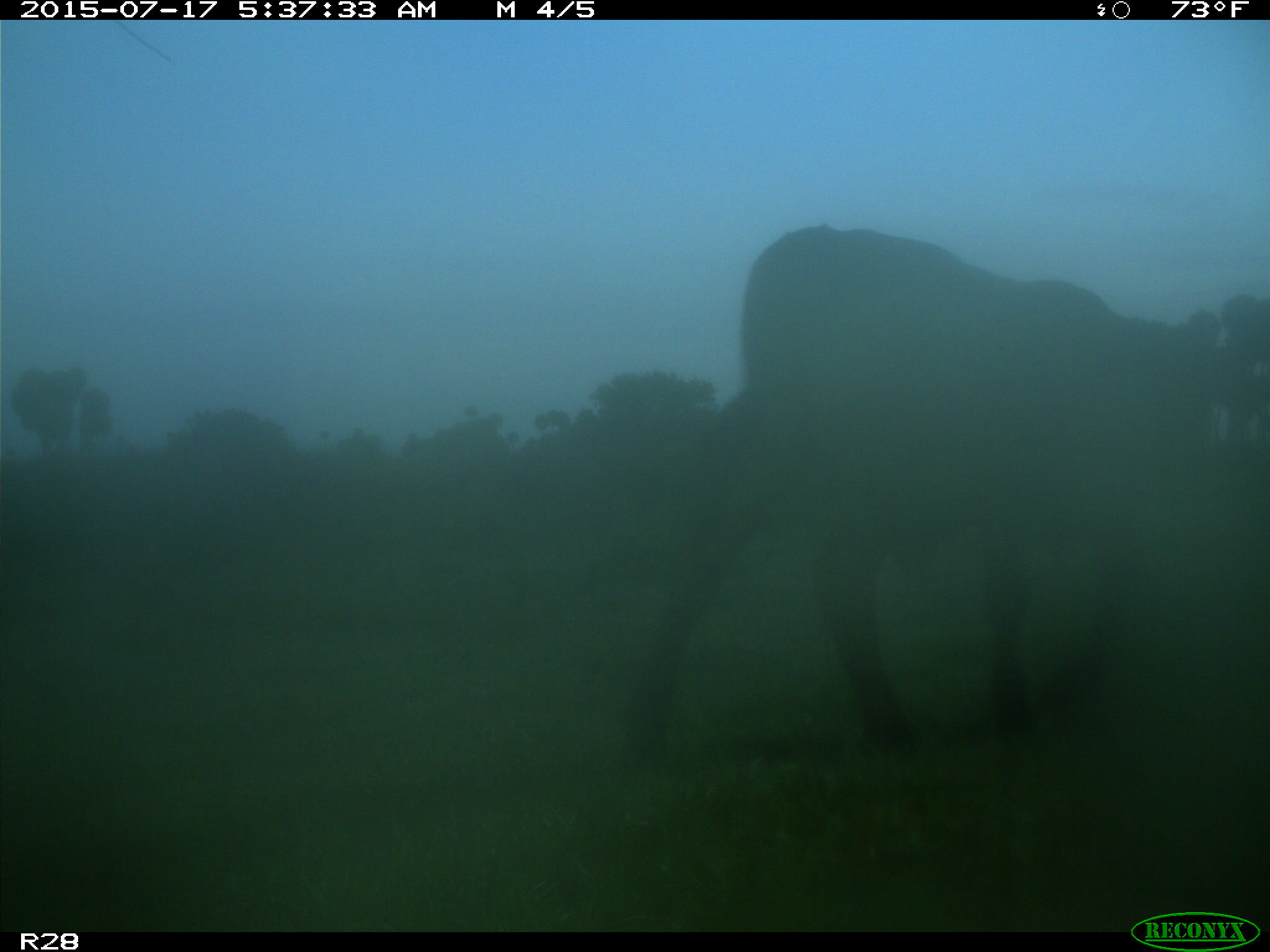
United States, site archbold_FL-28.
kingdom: Animalia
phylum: Chordata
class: Mammalia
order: Artiodactyla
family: Bovidae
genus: Bos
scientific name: Bos taurus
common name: domestic cow